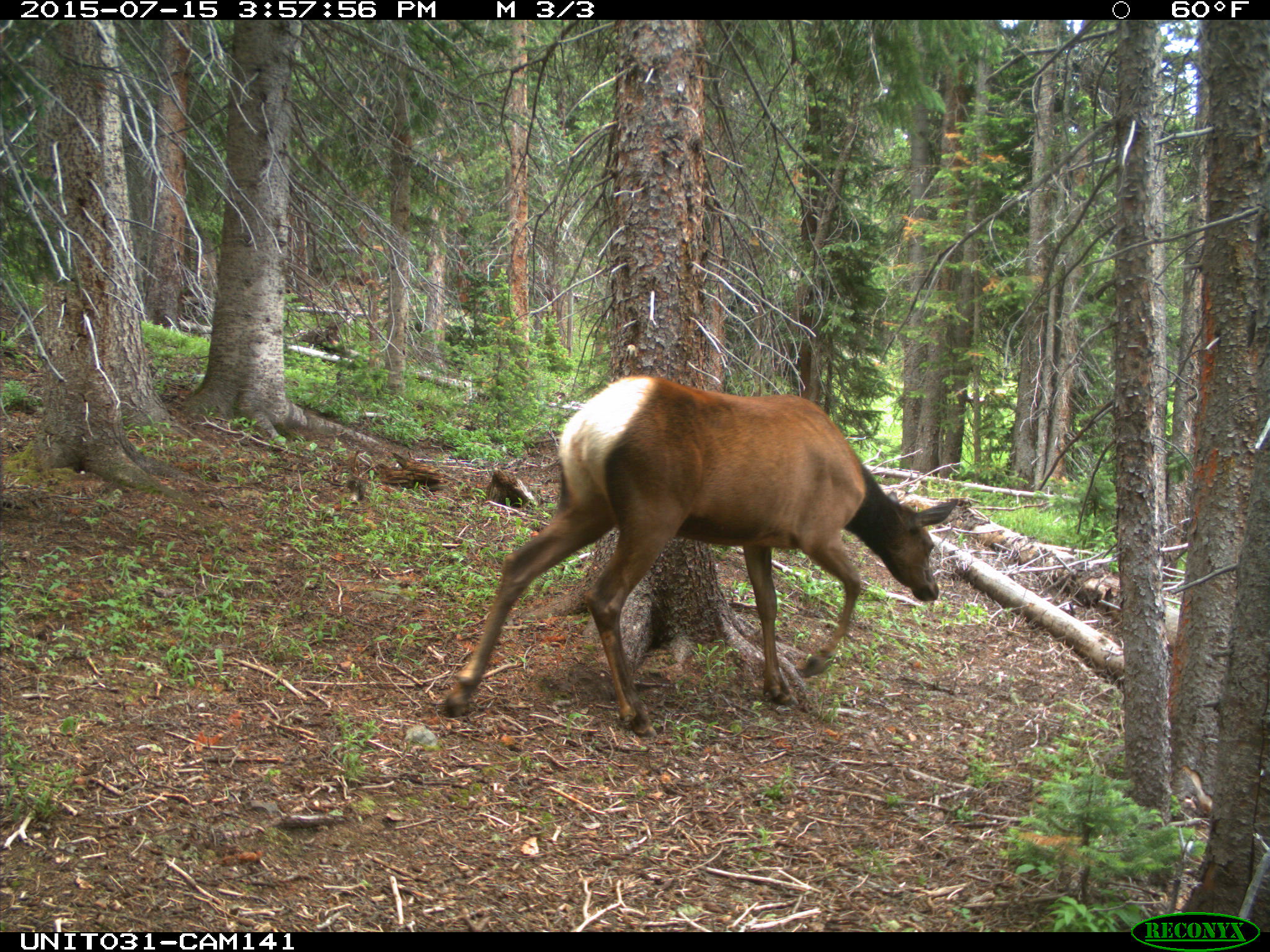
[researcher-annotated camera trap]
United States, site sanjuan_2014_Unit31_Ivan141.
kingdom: Animalia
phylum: Chordata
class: Mammalia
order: Artiodactyla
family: Cervidae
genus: Cervus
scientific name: Cervus elaphus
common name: red deer